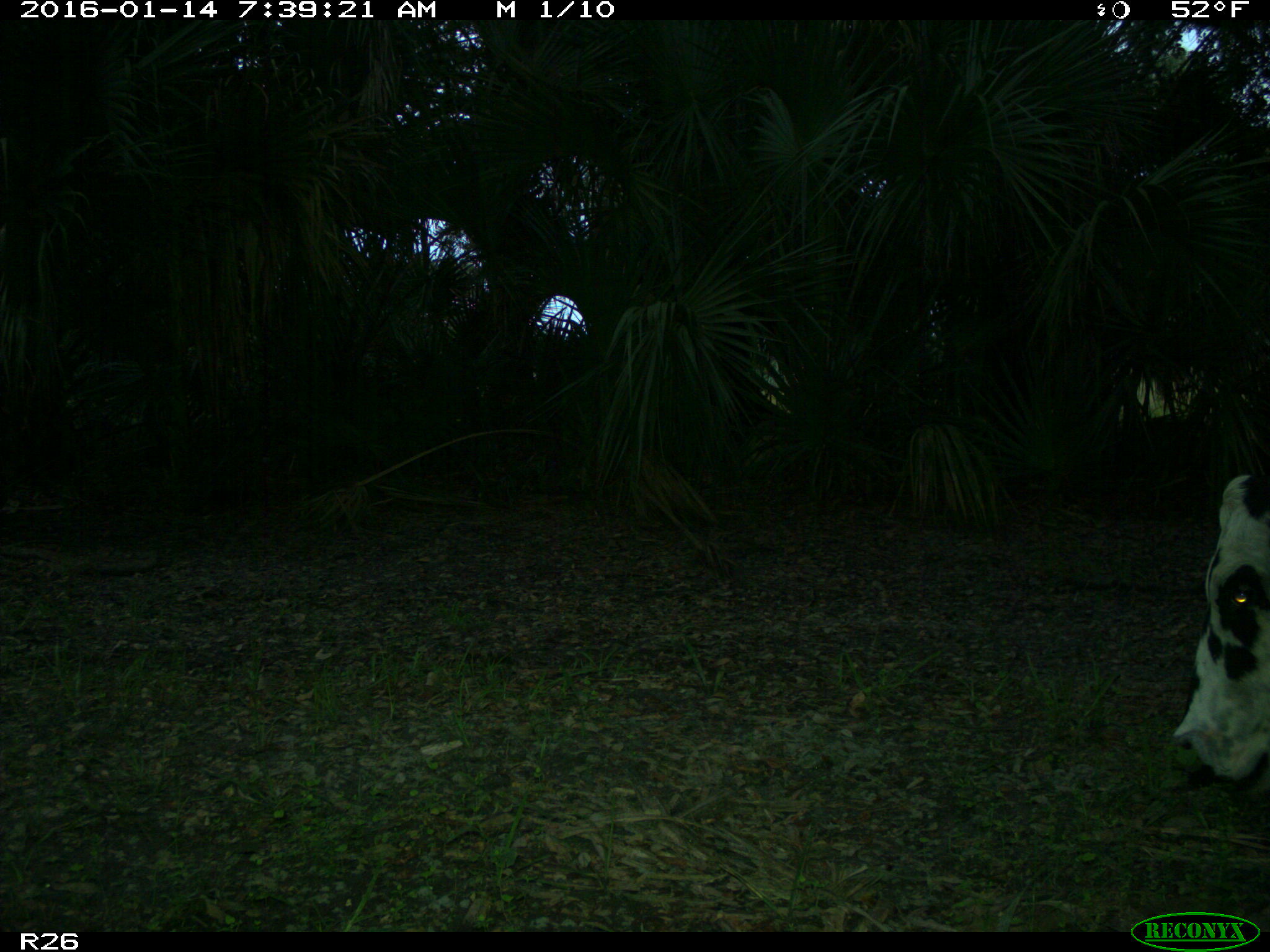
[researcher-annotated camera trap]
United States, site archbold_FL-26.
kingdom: Animalia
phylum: Chordata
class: Mammalia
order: Artiodactyla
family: Bovidae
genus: Bos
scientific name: Bos taurus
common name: domestic cow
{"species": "Bos taurus (domestic cow)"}